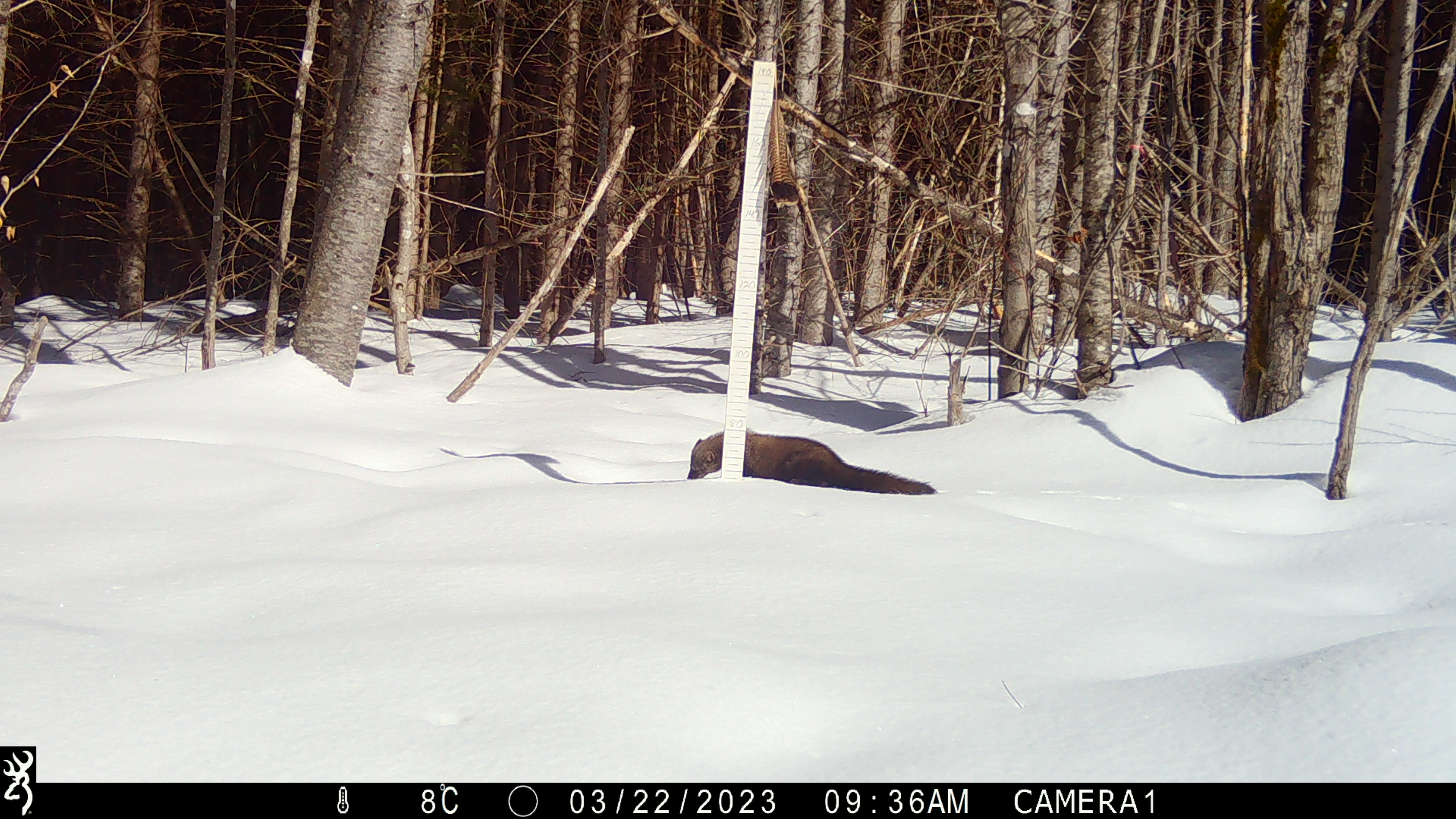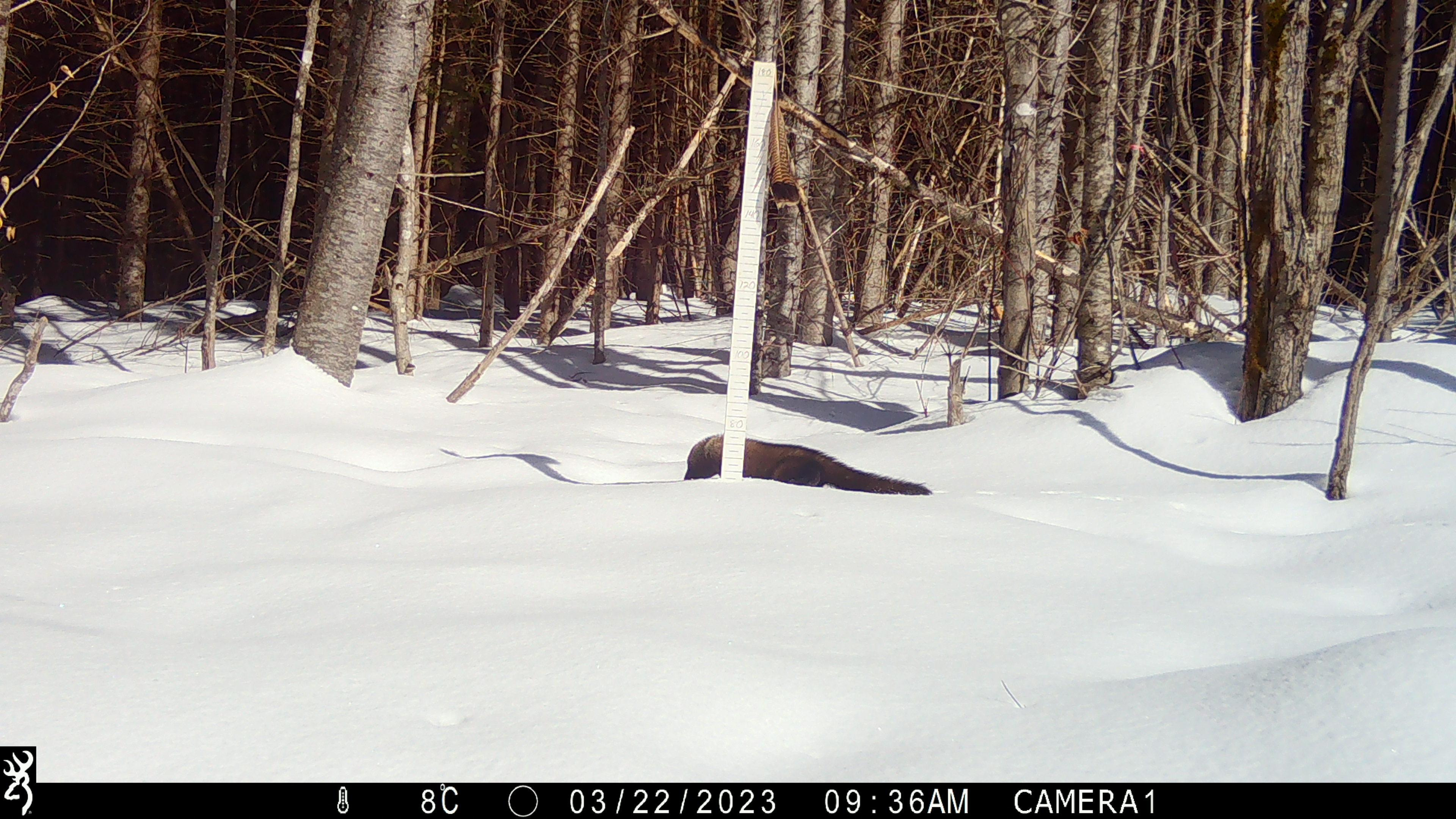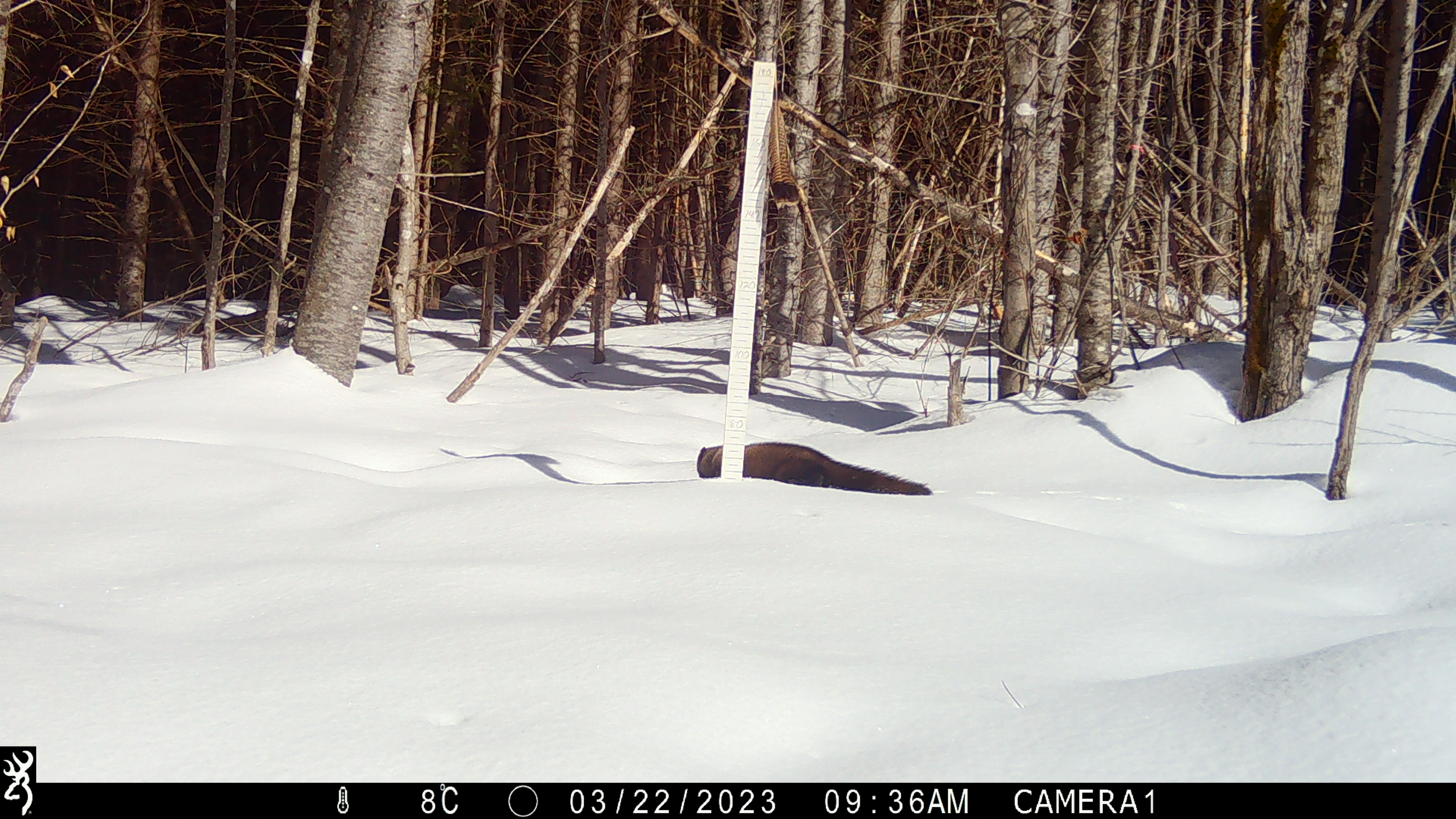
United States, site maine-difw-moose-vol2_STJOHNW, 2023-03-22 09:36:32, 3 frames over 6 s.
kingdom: Animalia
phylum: Chordata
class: Mammalia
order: Carnivora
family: Mustelidae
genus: Pekania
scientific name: Pekania pennanti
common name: fisher